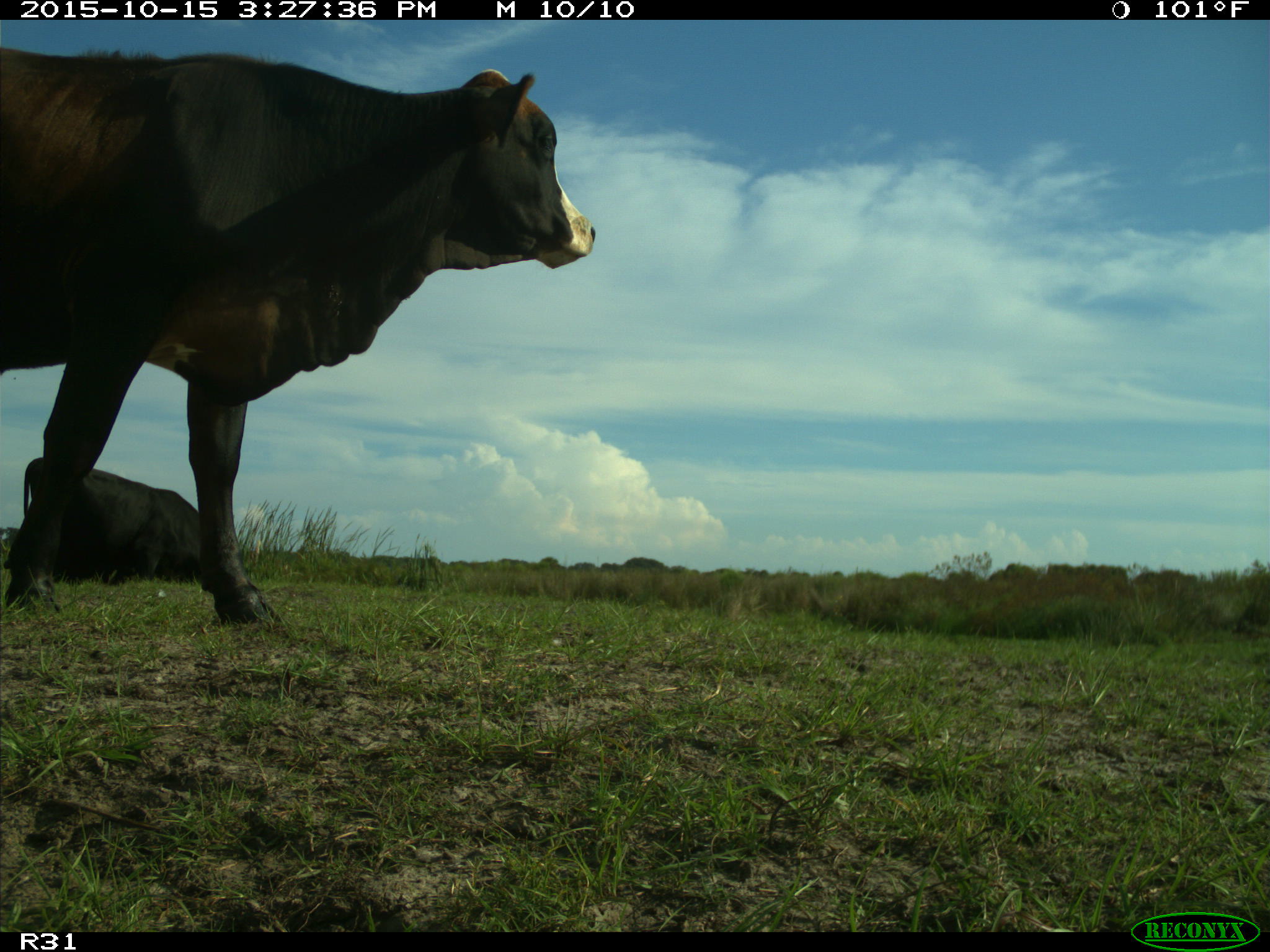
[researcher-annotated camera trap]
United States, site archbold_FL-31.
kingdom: Animalia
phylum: Chordata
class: Mammalia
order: Artiodactyla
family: Bovidae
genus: Bos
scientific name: Bos taurus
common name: domestic cow